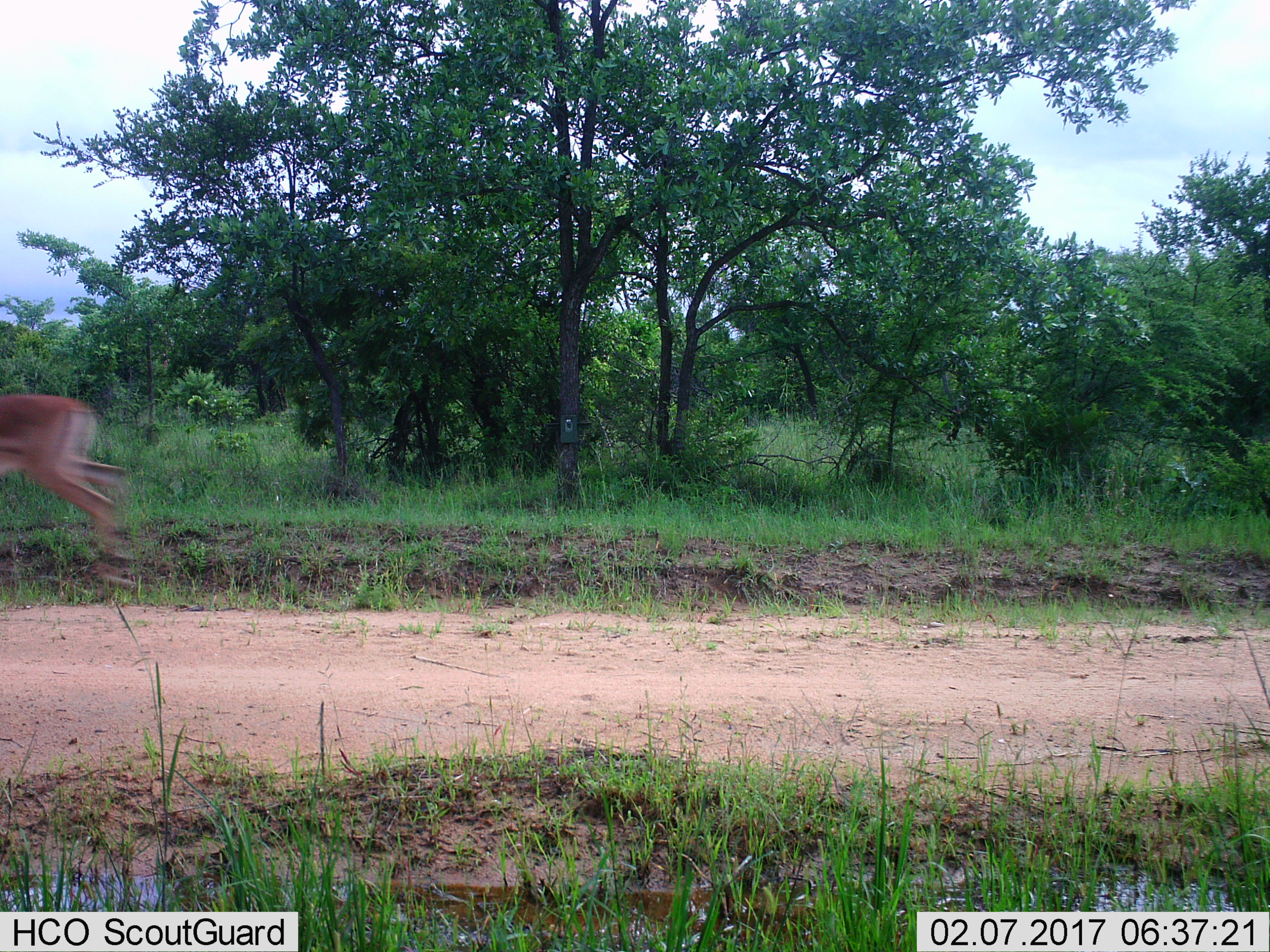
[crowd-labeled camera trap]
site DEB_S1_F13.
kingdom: Animalia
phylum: Chordata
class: Mammalia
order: Artiodactyla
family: Bovidae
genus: Aepyceros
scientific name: Aepyceros melampus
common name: impala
Impala (Aepyceros melampus), count 1. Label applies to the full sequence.